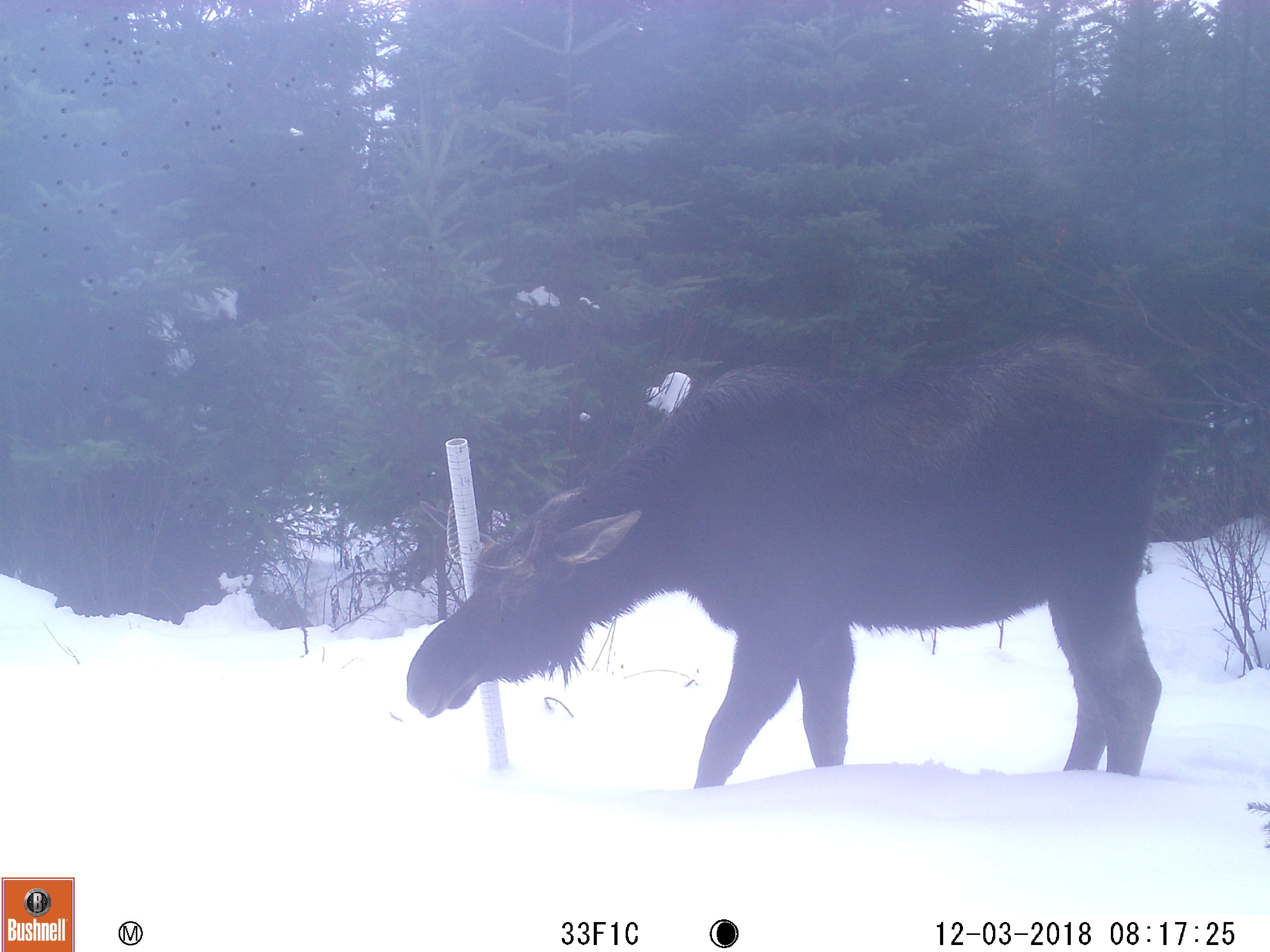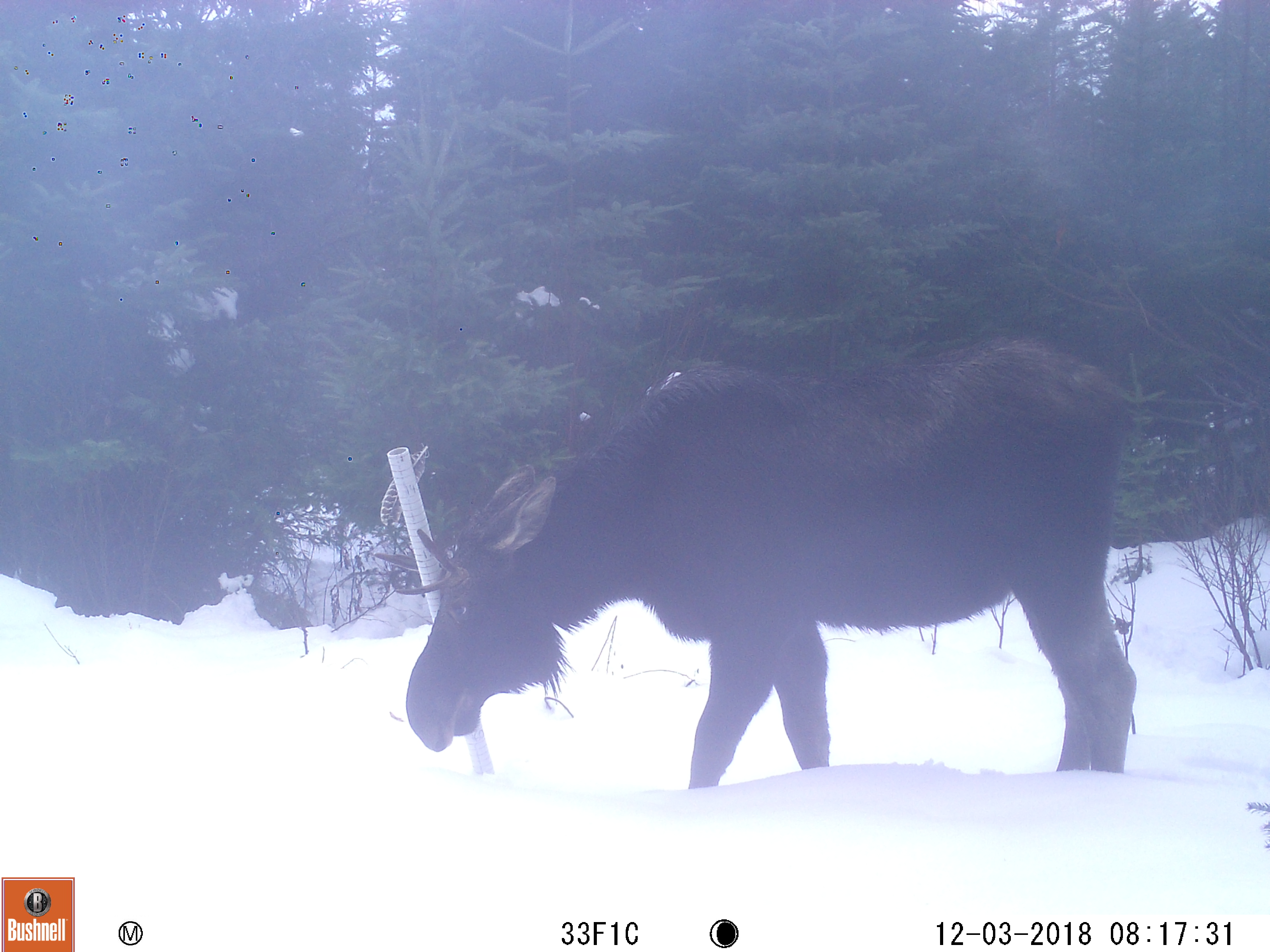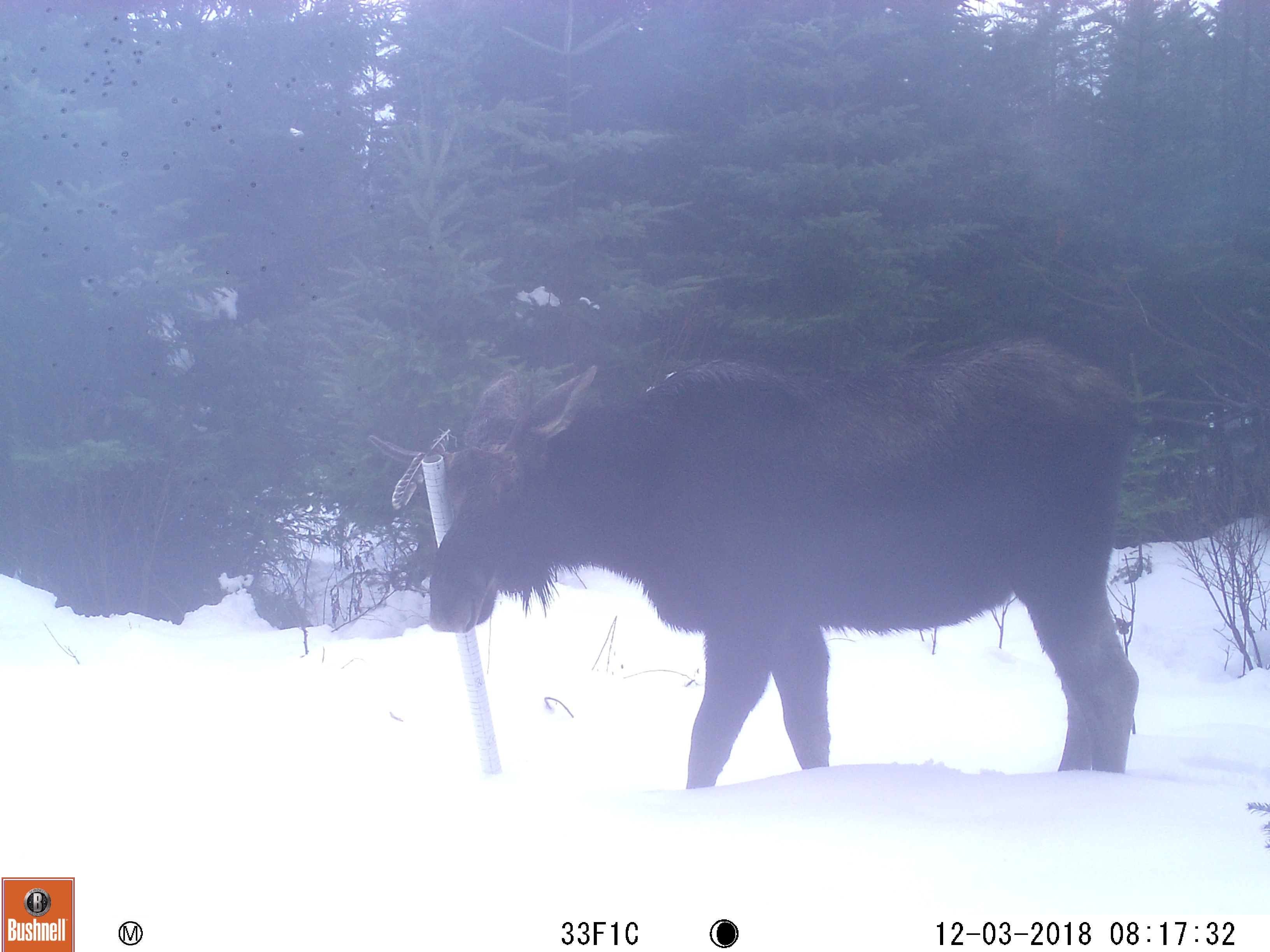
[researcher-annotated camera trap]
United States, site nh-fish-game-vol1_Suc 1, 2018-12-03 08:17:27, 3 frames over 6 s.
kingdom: Animalia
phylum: Chordata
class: Mammalia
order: Artiodactyla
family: Cervidae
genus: Alces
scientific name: Alces alces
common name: moose